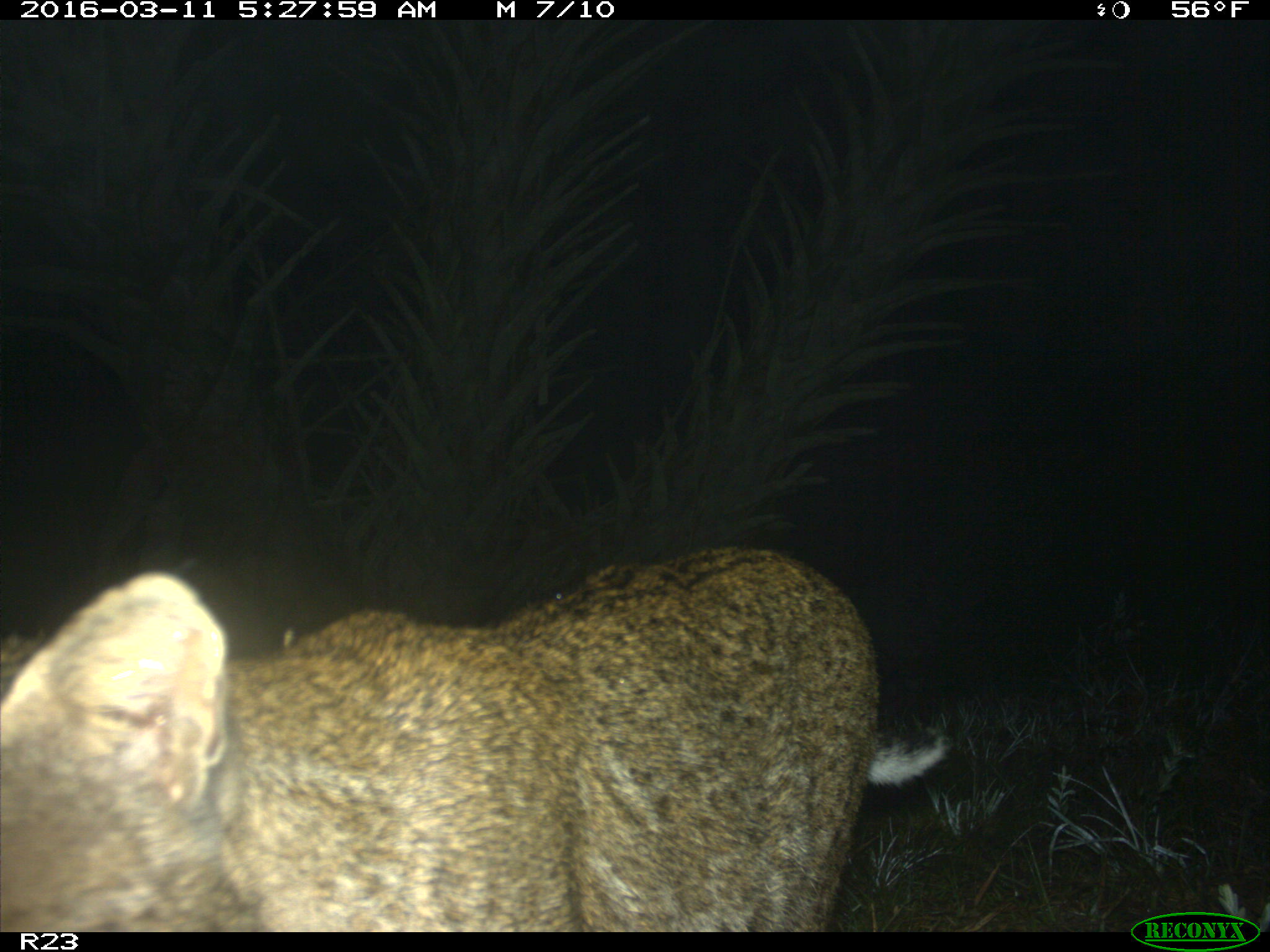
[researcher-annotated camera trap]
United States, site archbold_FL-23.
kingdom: Animalia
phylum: Chordata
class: Mammalia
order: Carnivora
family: Felidae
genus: Lynx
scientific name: Lynx rufus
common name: bobcat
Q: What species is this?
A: Lynx rufus (bobcat).